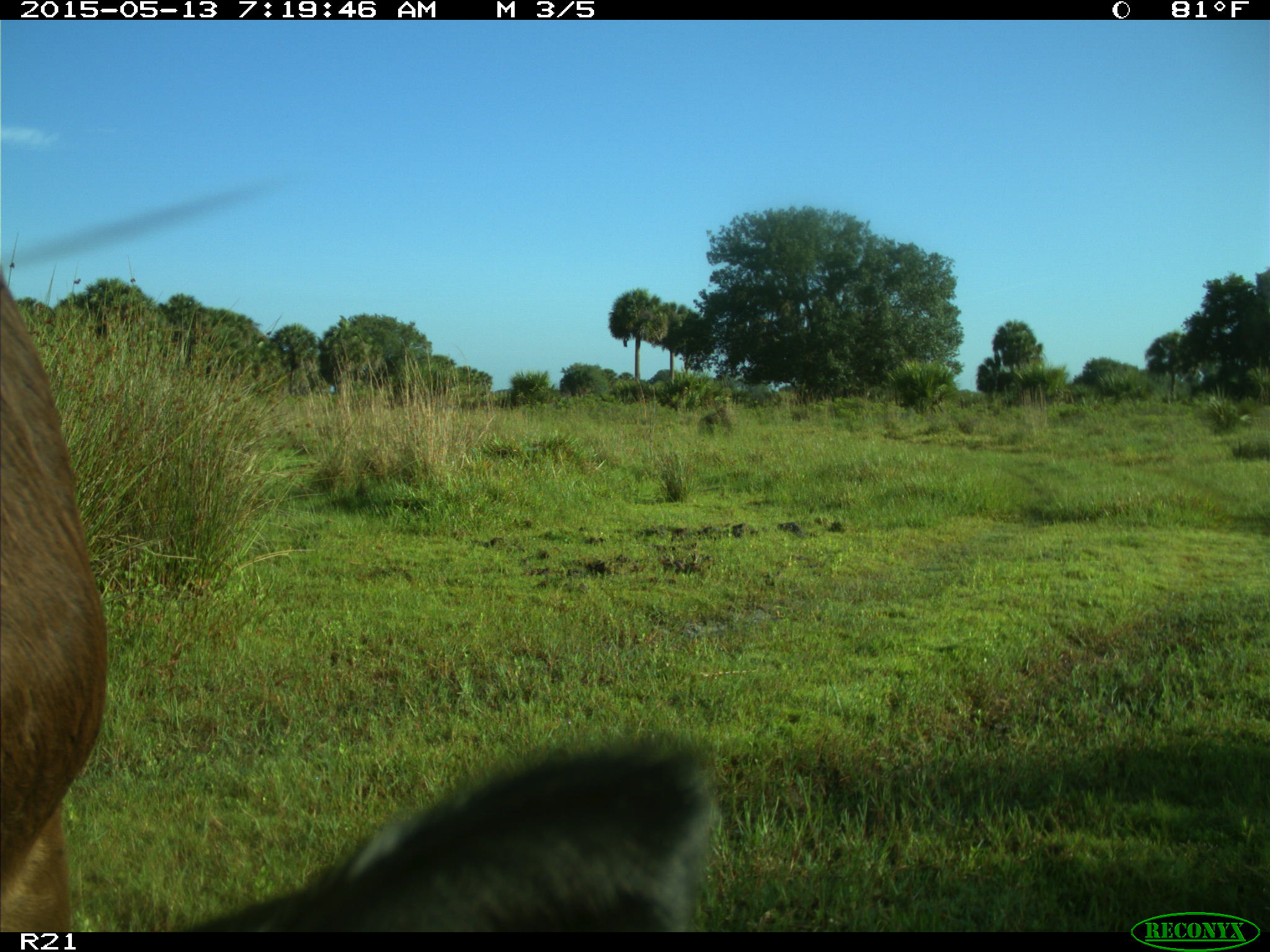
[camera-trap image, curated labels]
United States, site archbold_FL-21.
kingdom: Animalia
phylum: Chordata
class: Mammalia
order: Artiodactyla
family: Bovidae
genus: Bos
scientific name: Bos taurus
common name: domestic cow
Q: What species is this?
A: Bos taurus (domestic cow).